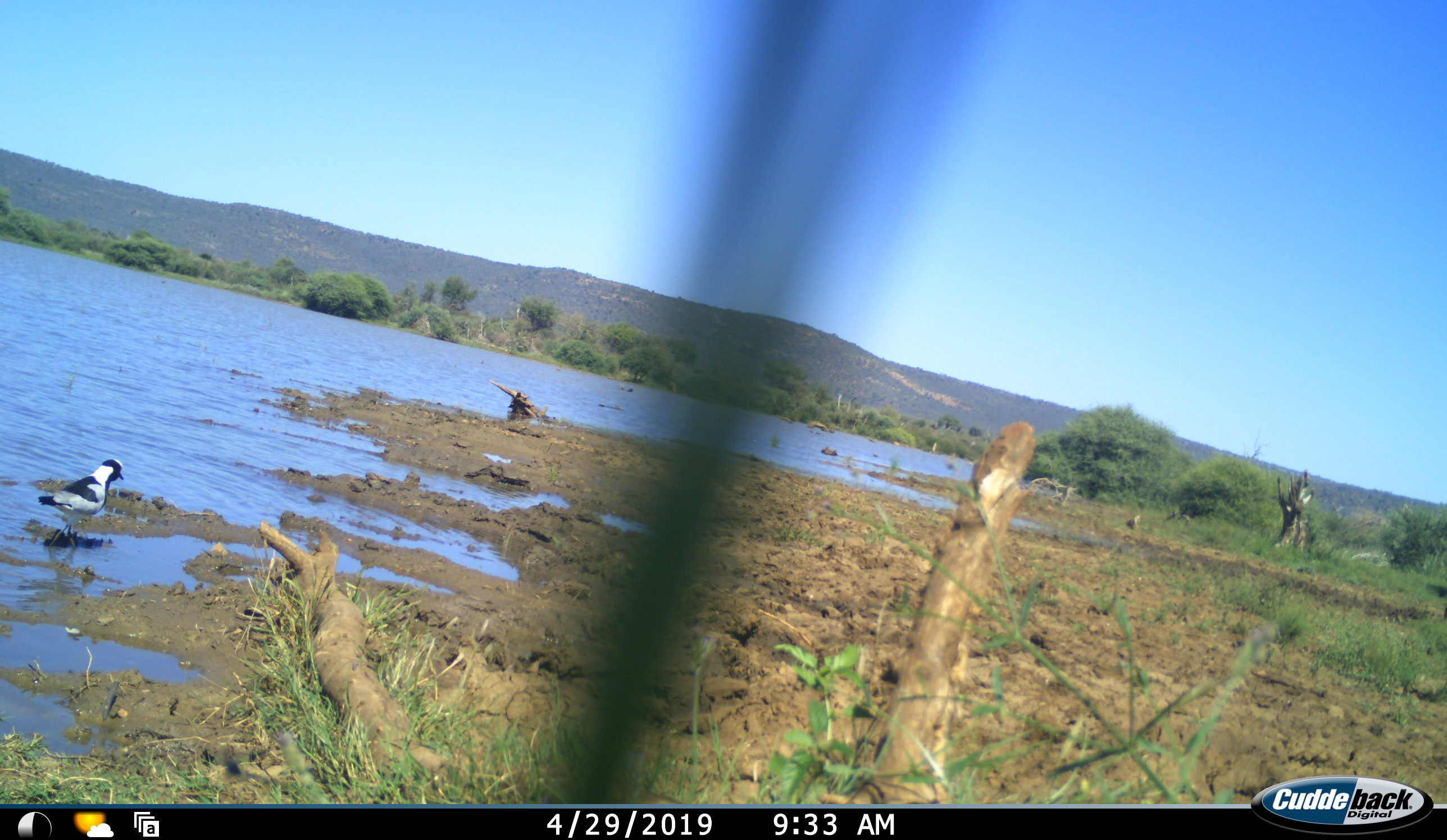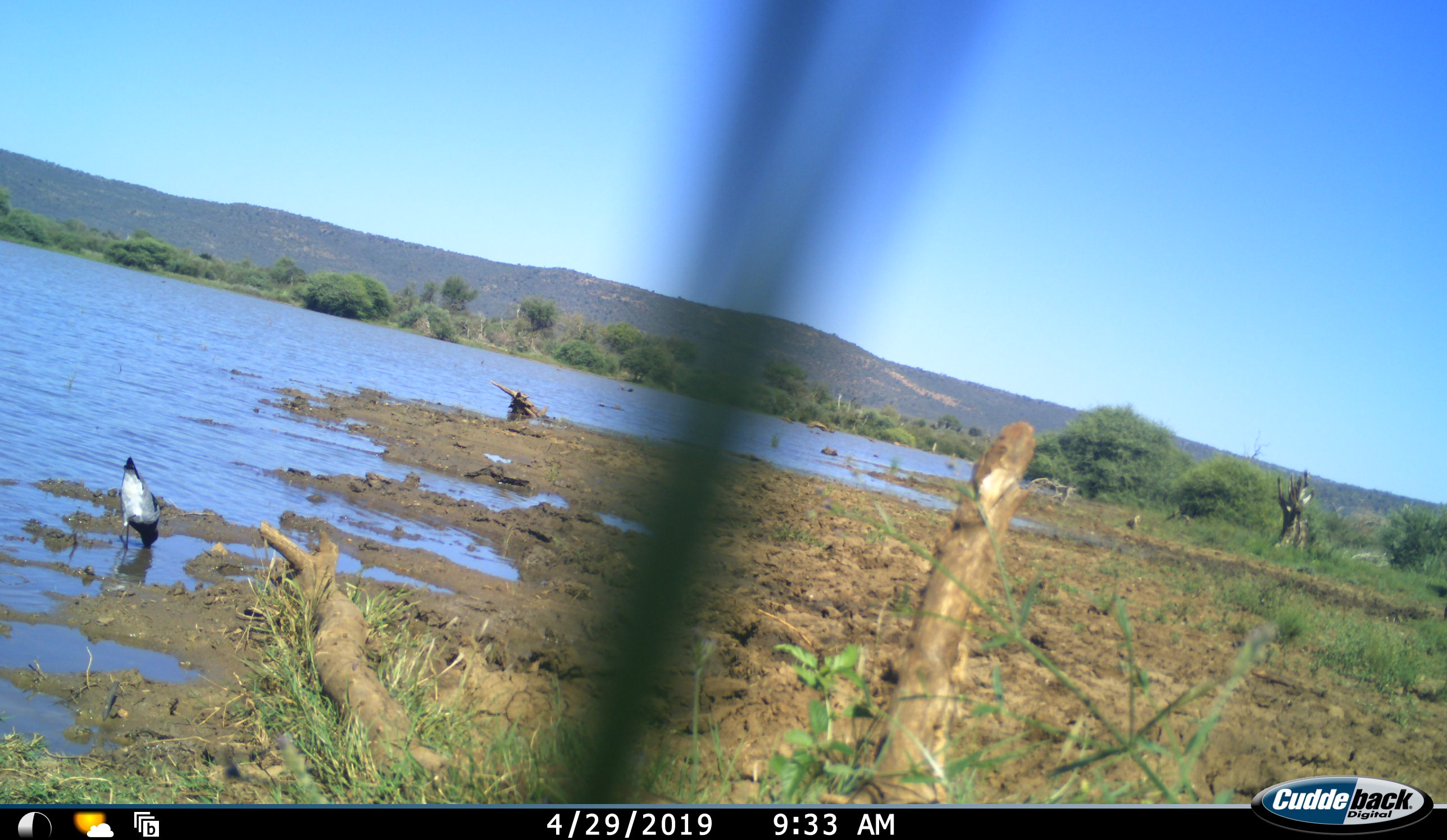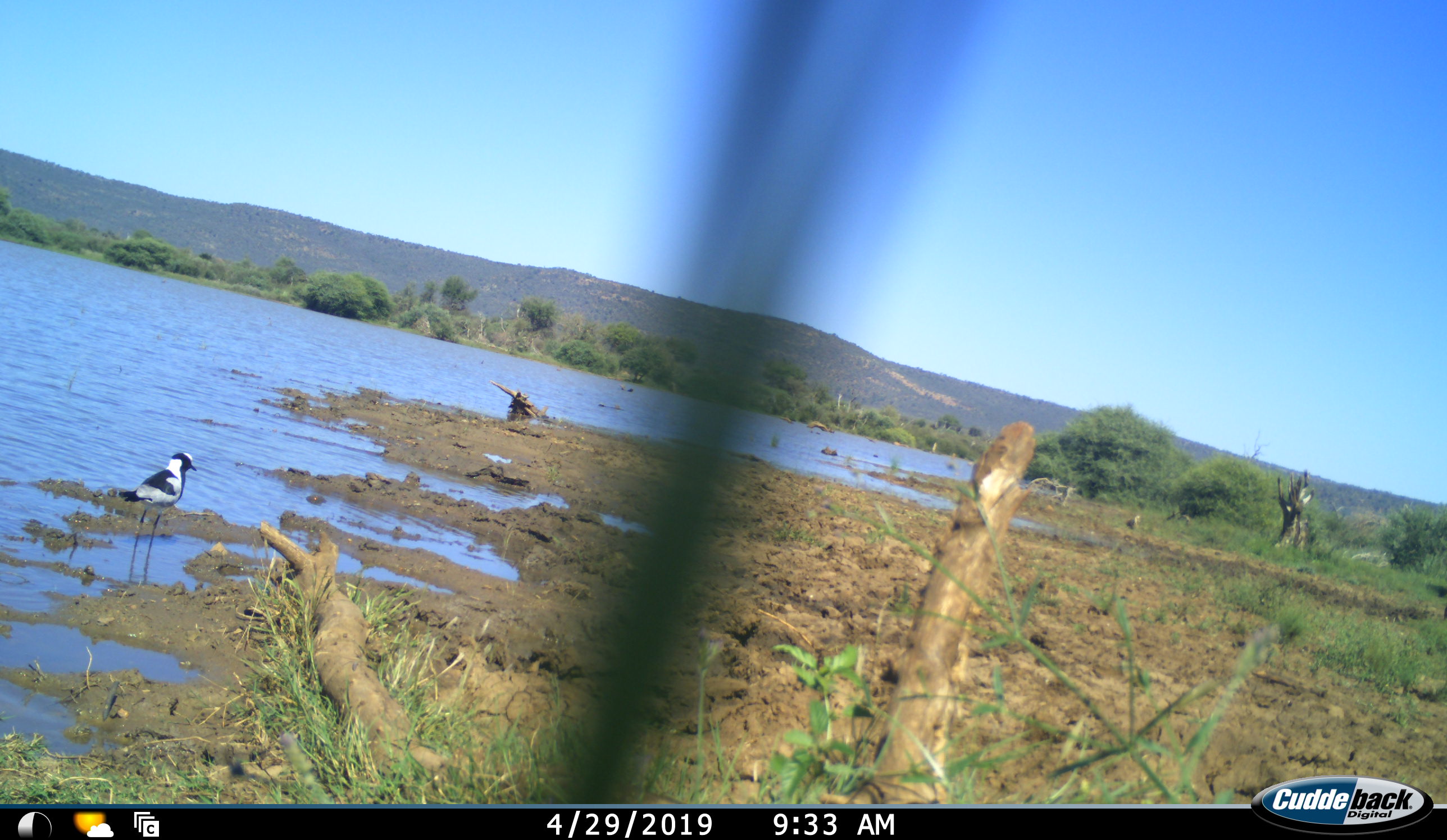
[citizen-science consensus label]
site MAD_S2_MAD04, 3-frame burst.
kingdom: Animalia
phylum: Chordata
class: Aves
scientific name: Aves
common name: bird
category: birdother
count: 1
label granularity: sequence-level